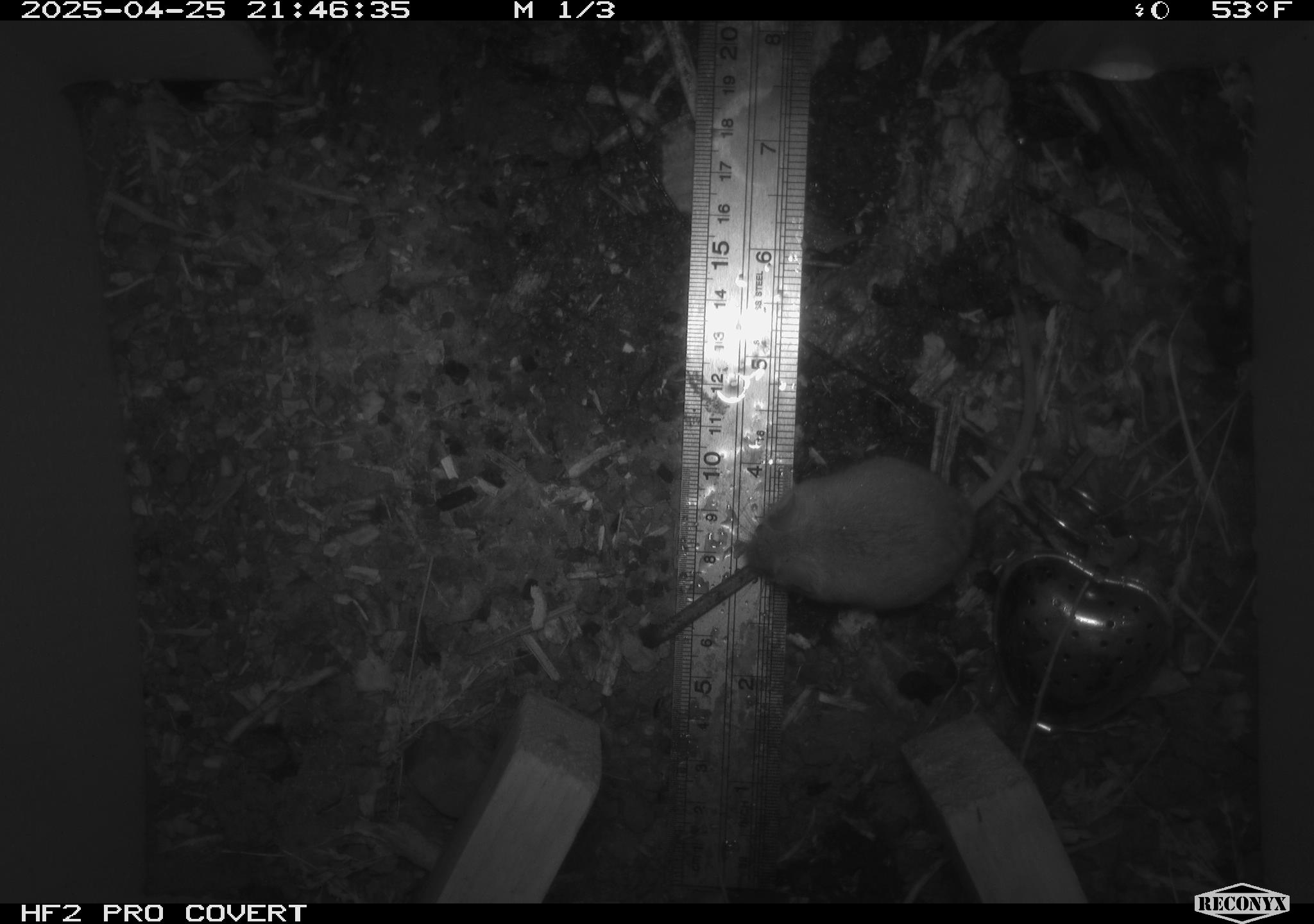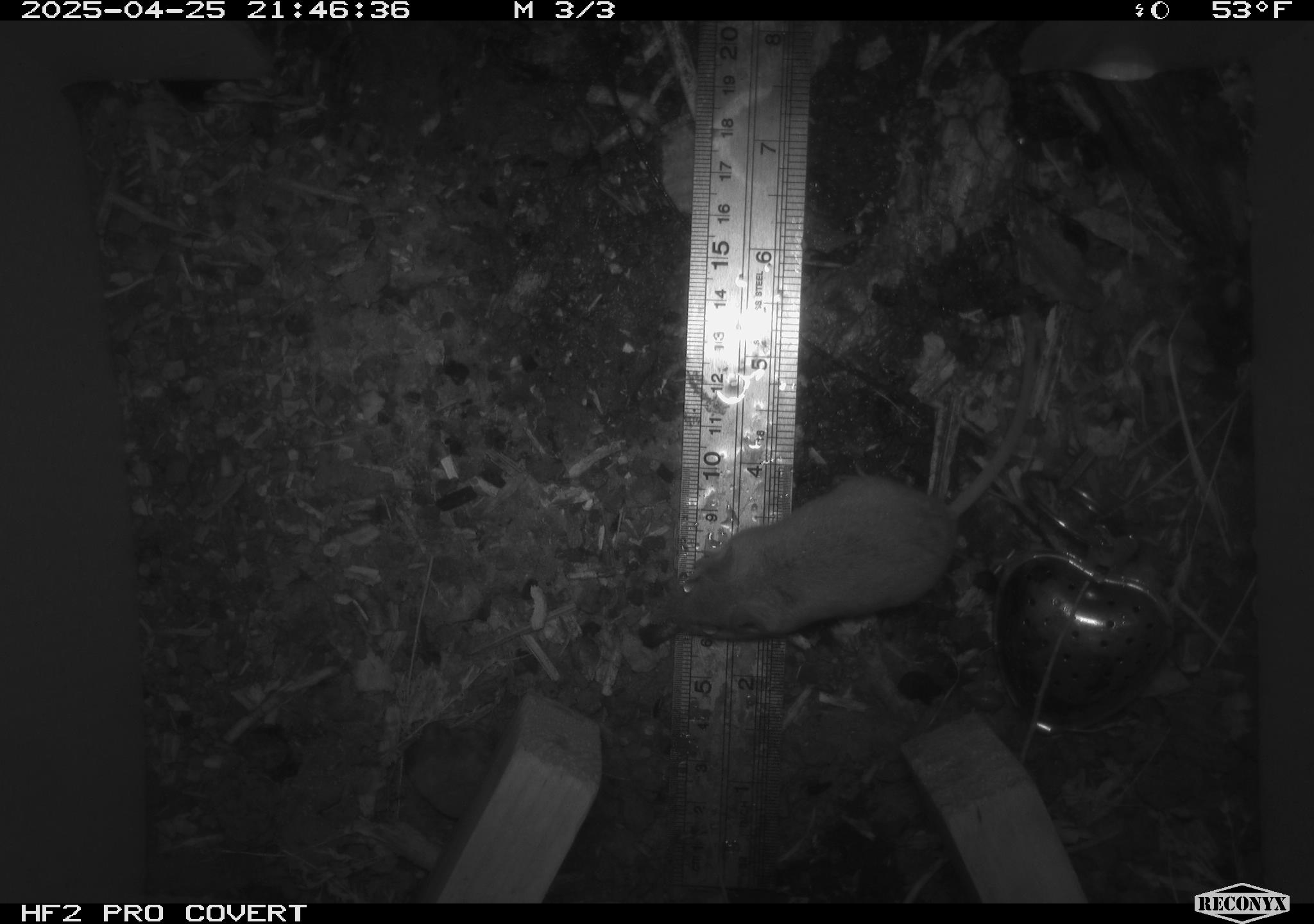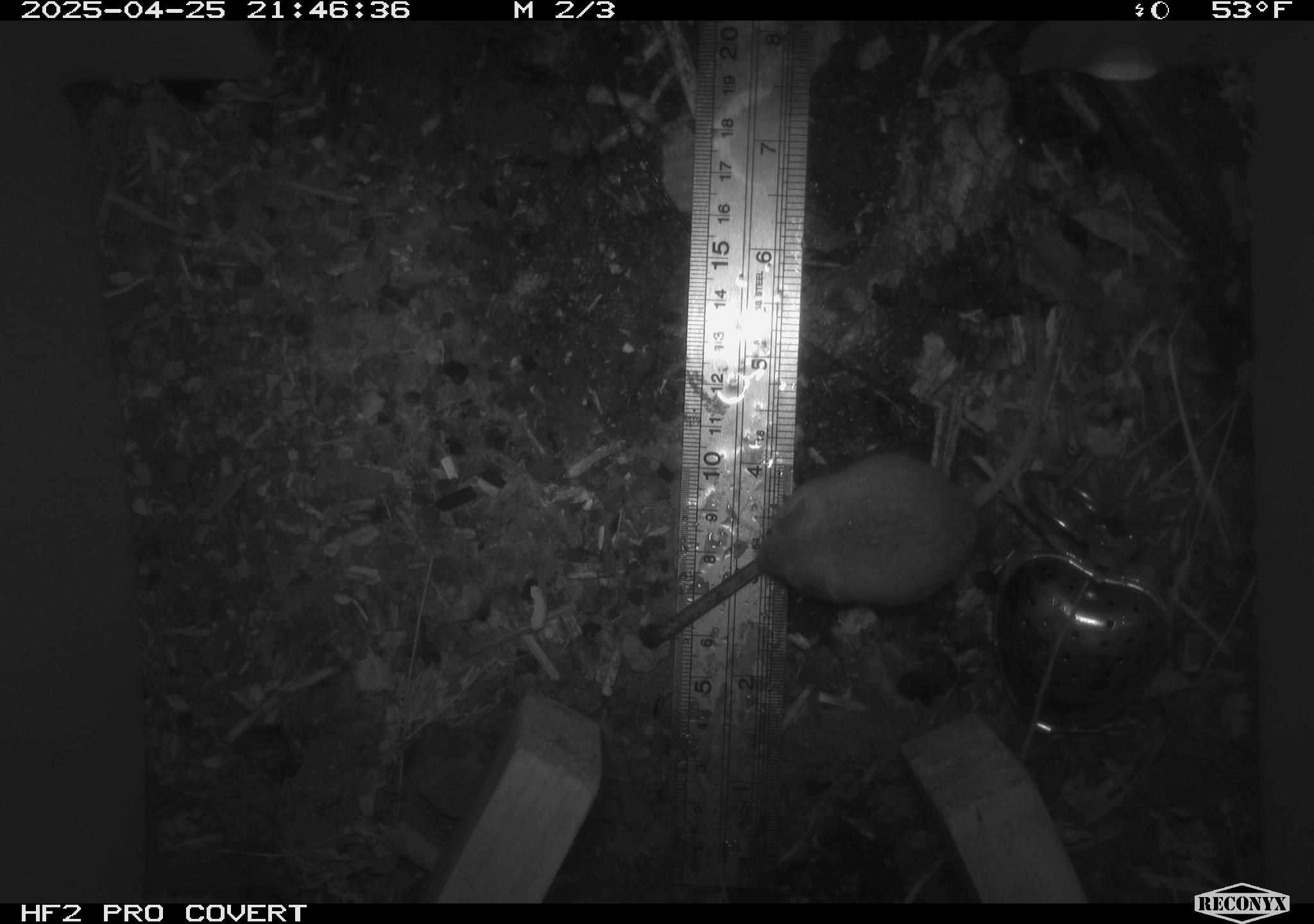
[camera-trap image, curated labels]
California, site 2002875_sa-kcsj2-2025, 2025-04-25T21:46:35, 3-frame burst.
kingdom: Animalia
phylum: Chordata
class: Mammalia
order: Rodentia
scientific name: Rodentia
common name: rodent